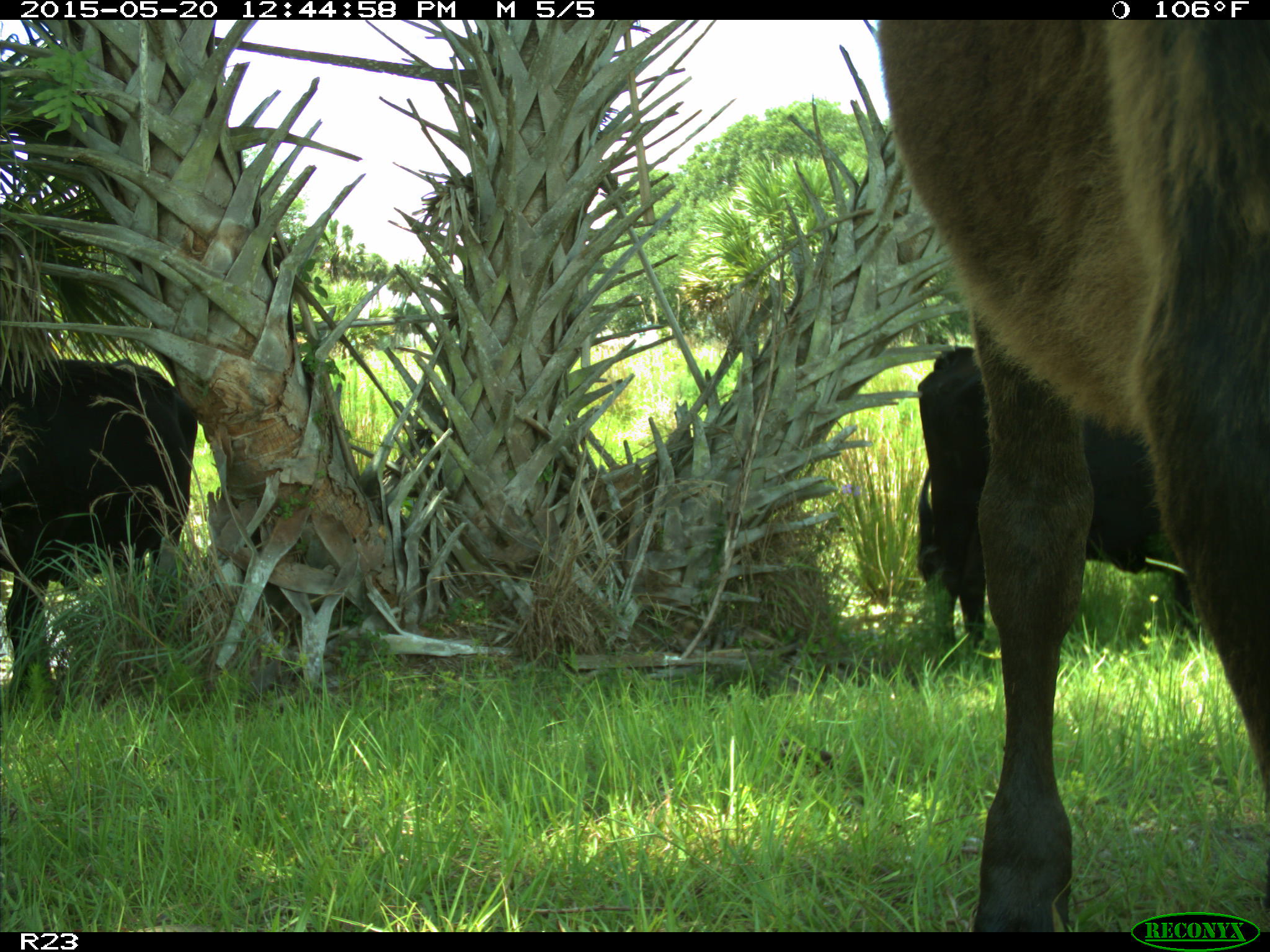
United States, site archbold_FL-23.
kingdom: Animalia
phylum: Chordata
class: Mammalia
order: Artiodactyla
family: Bovidae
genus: Bos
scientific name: Bos taurus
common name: domestic cow